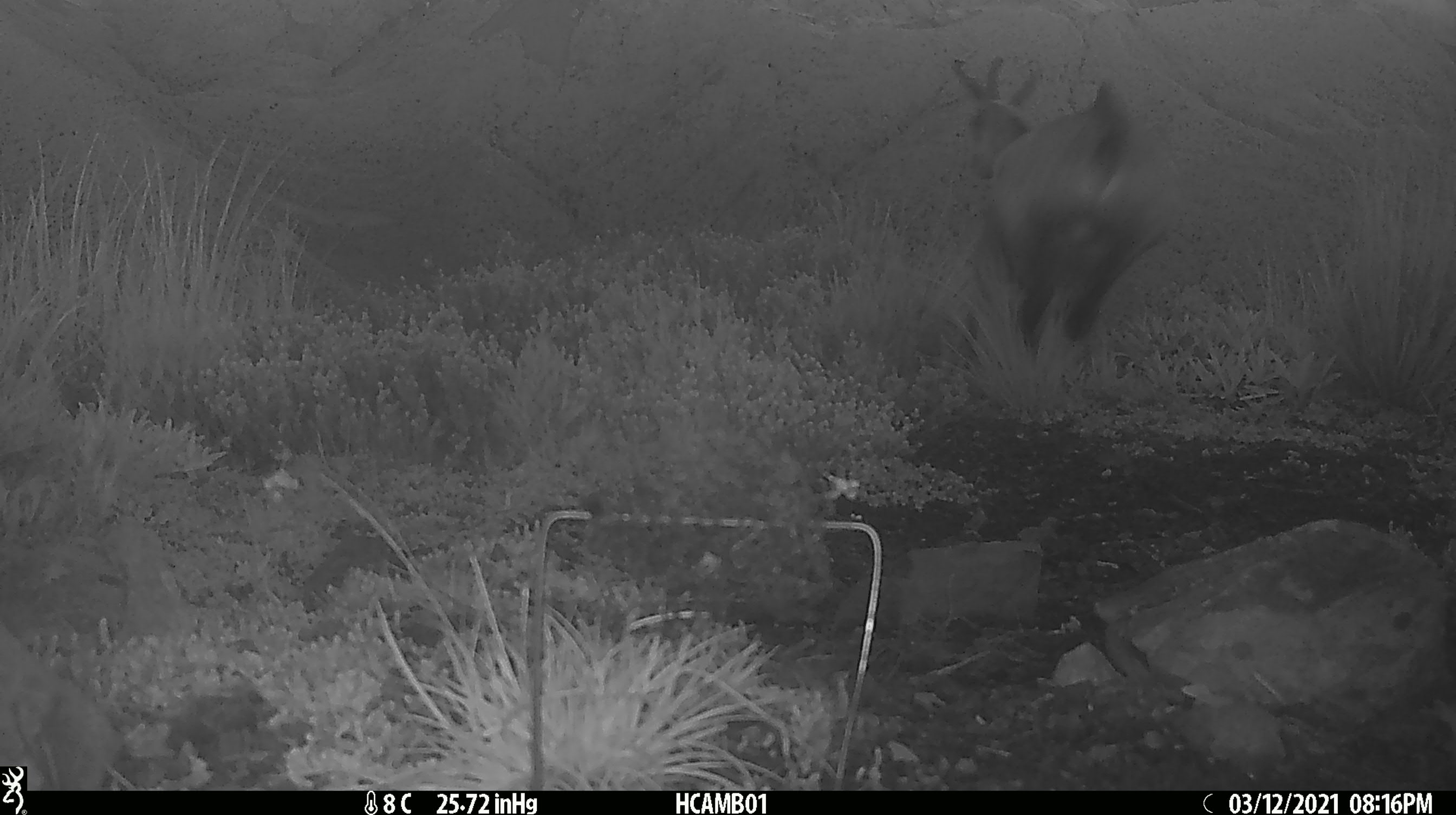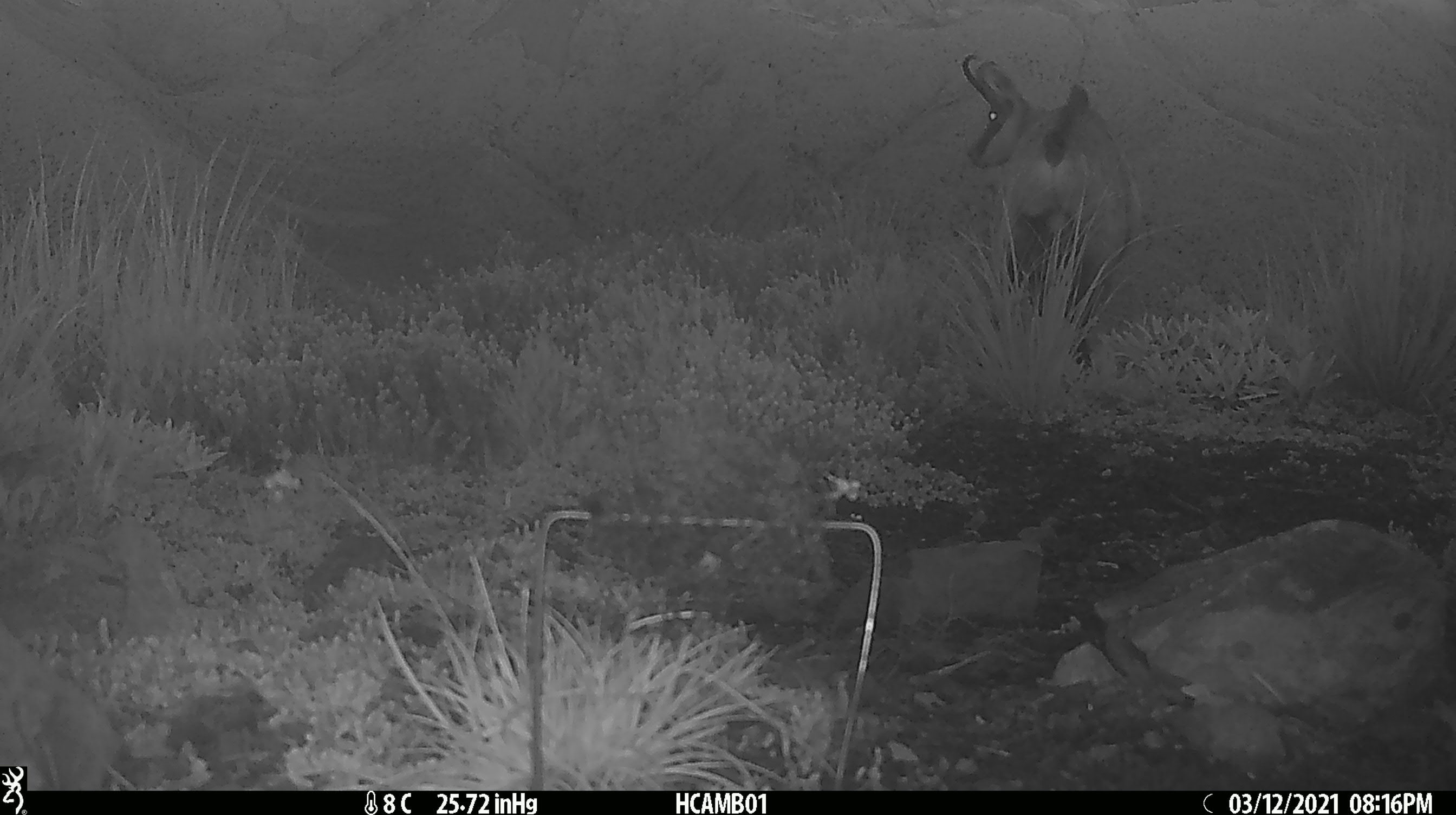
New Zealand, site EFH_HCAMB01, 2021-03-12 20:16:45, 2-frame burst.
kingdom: Animalia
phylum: Chordata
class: Mammalia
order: Artiodactyla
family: Bovidae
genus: Rupicapra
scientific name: Rupicapra rupicapra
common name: alpine chamois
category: chamois